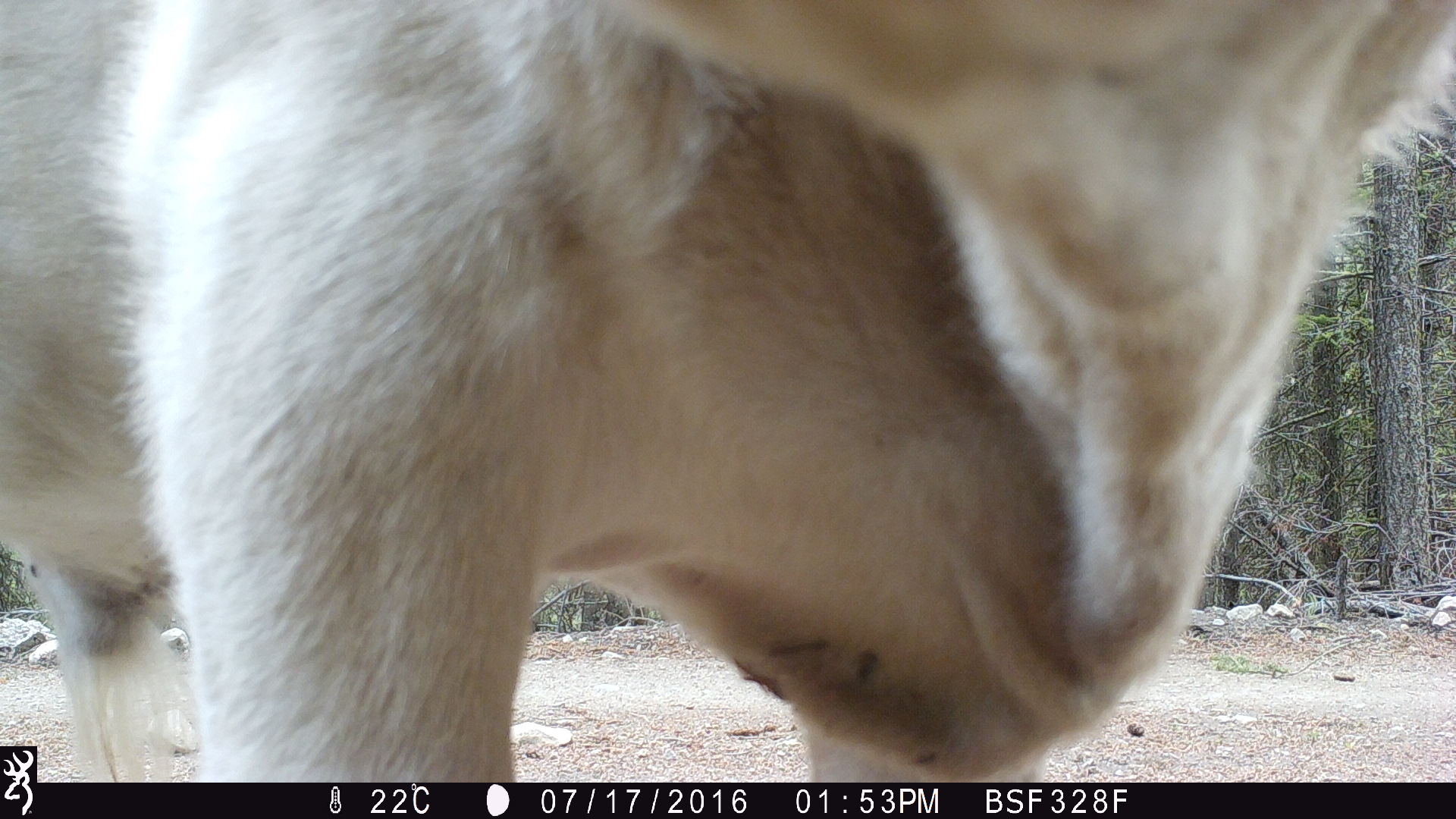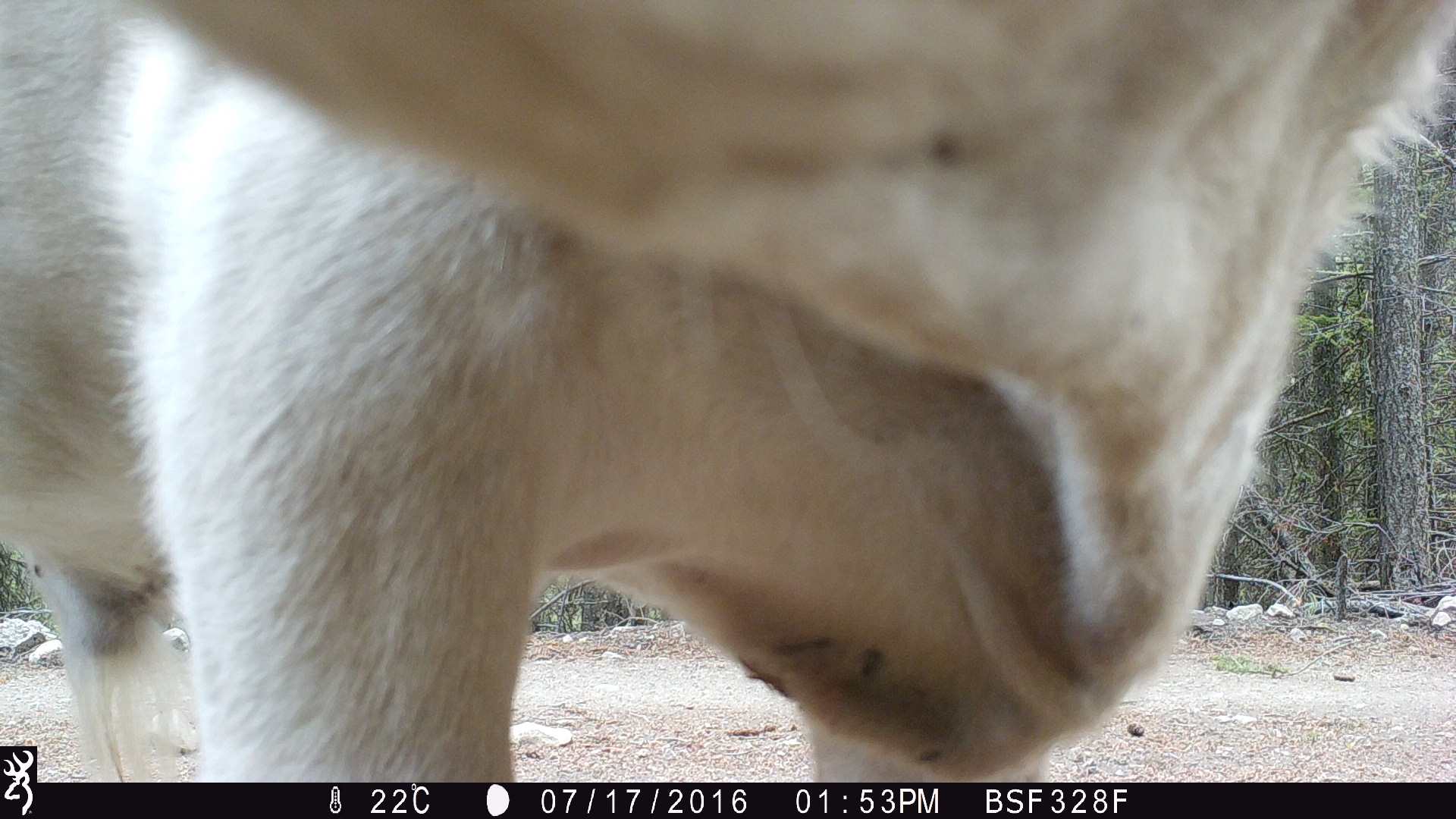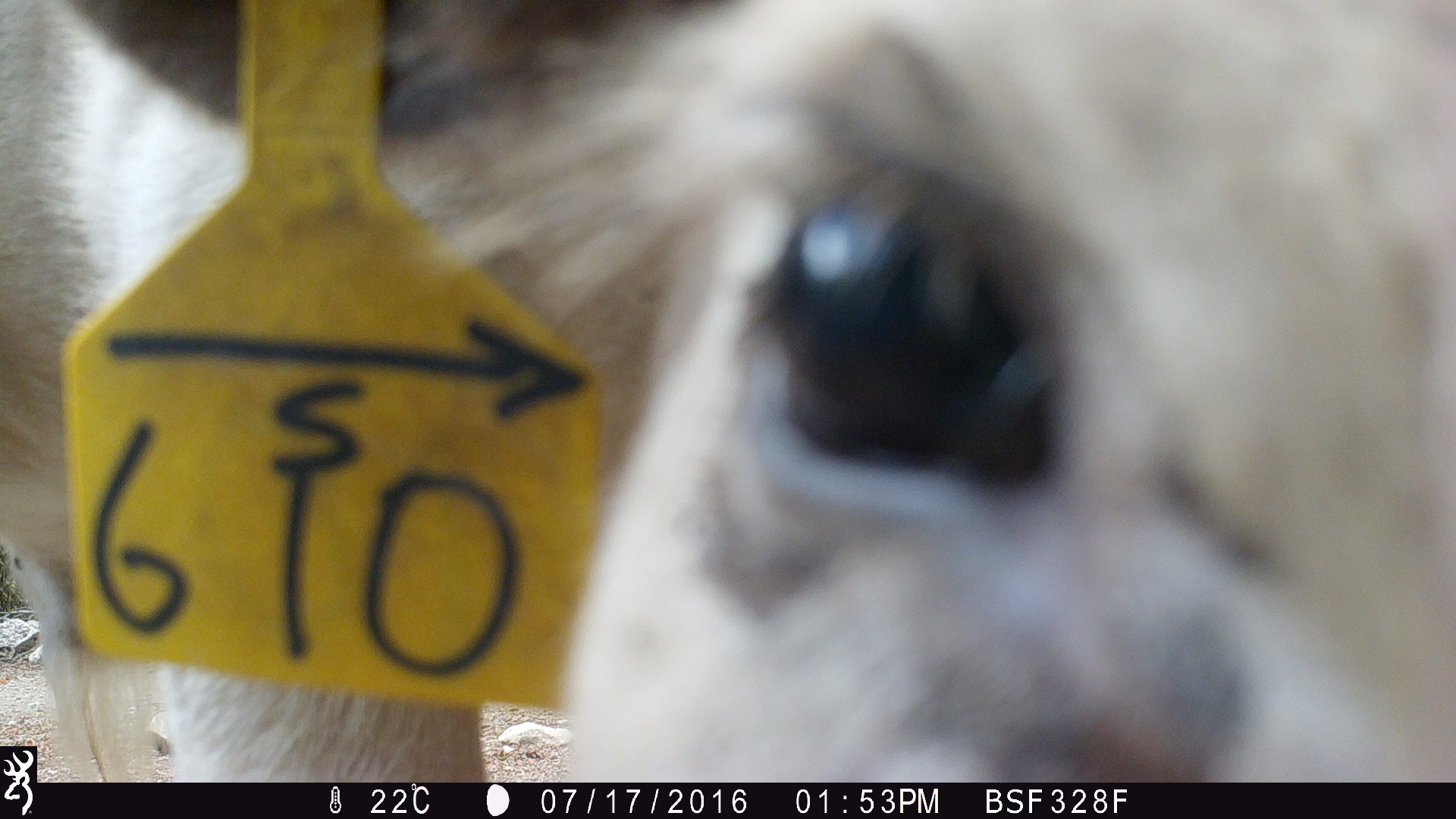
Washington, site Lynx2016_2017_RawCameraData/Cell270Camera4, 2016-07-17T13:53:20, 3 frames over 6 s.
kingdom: Animalia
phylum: Chordata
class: Mammalia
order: Artiodactyla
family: Bovidae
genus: Bos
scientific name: Bos taurus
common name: domestic cattle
Domestic cattle (Bos taurus). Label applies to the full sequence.